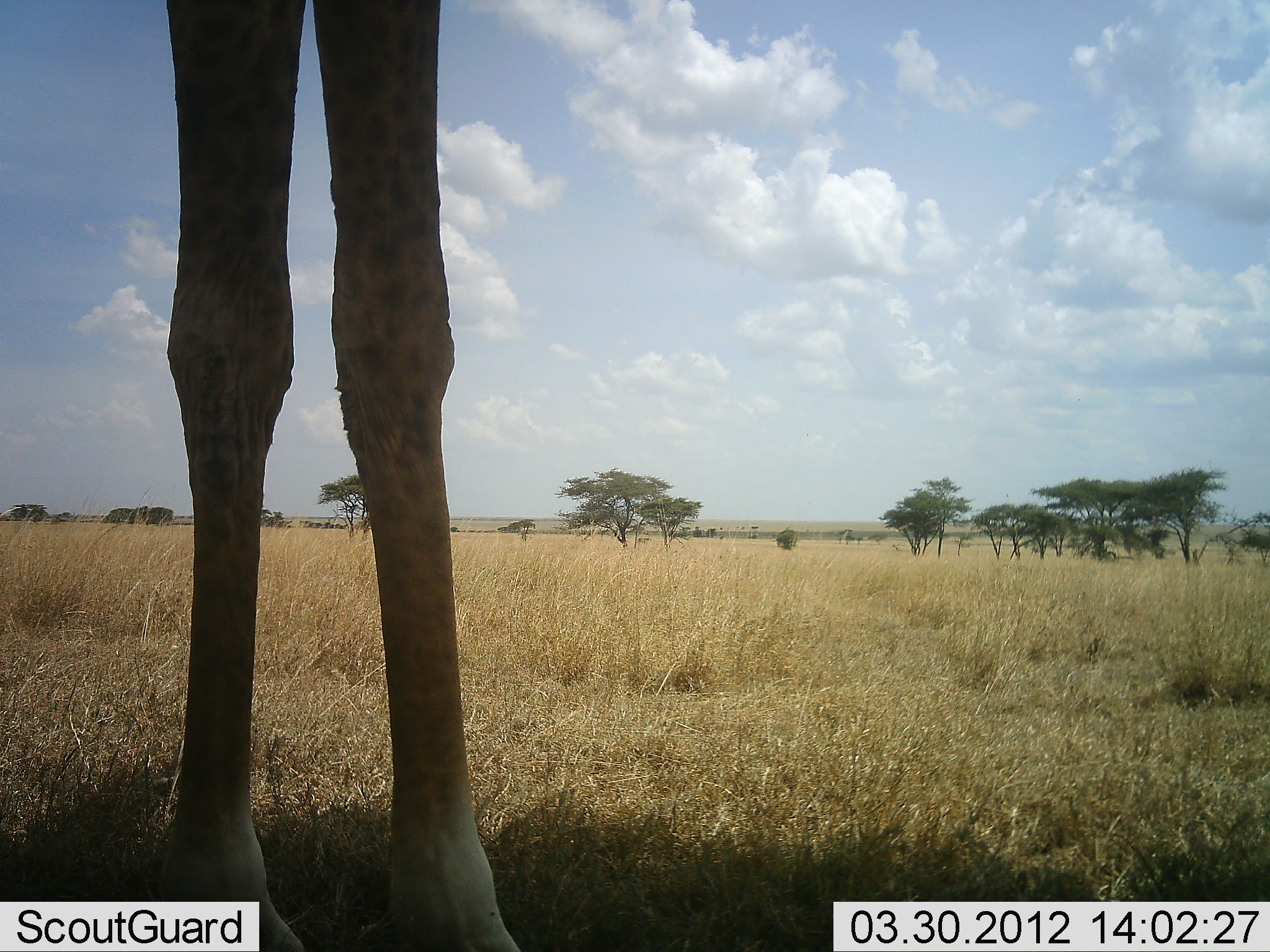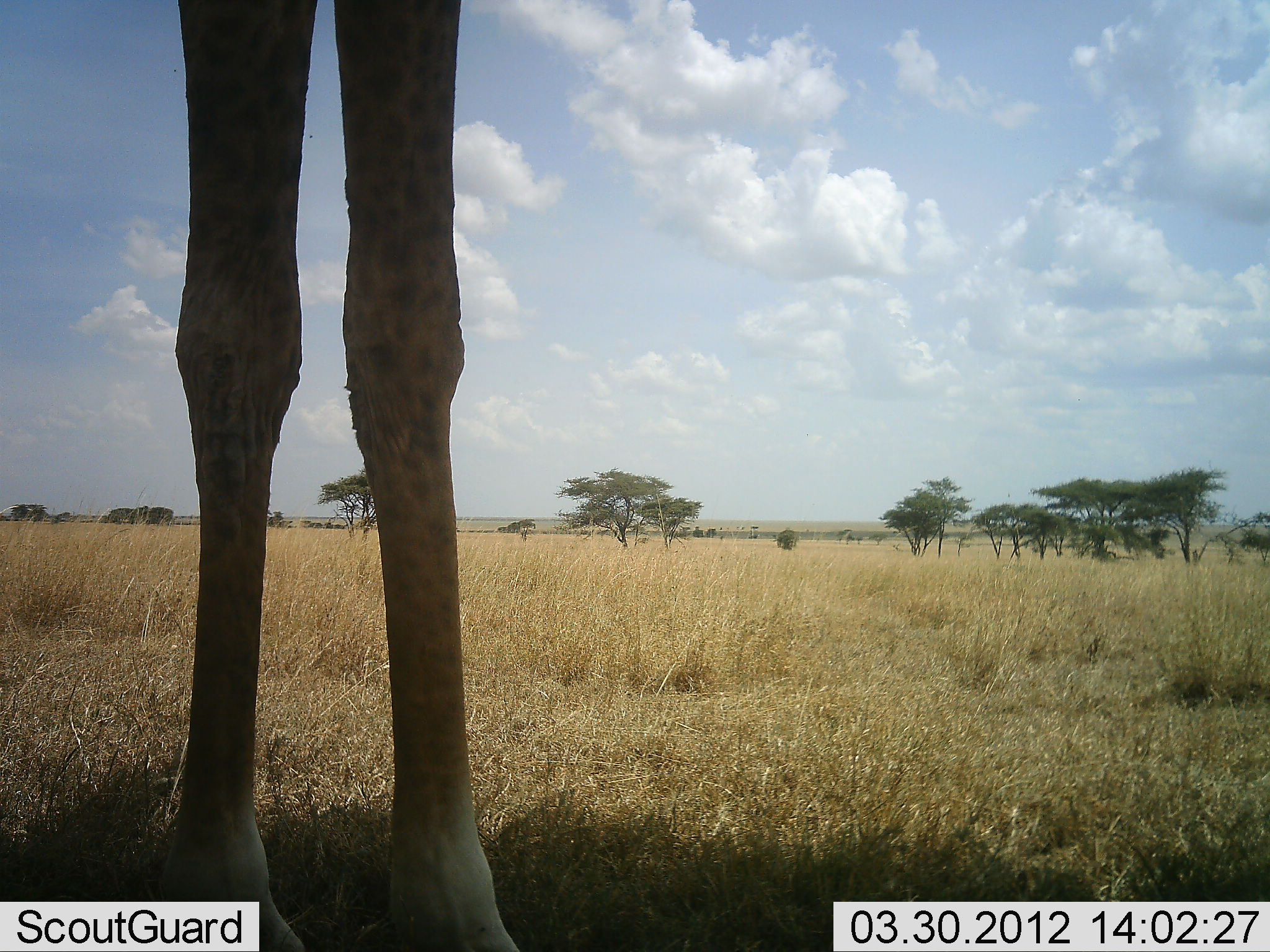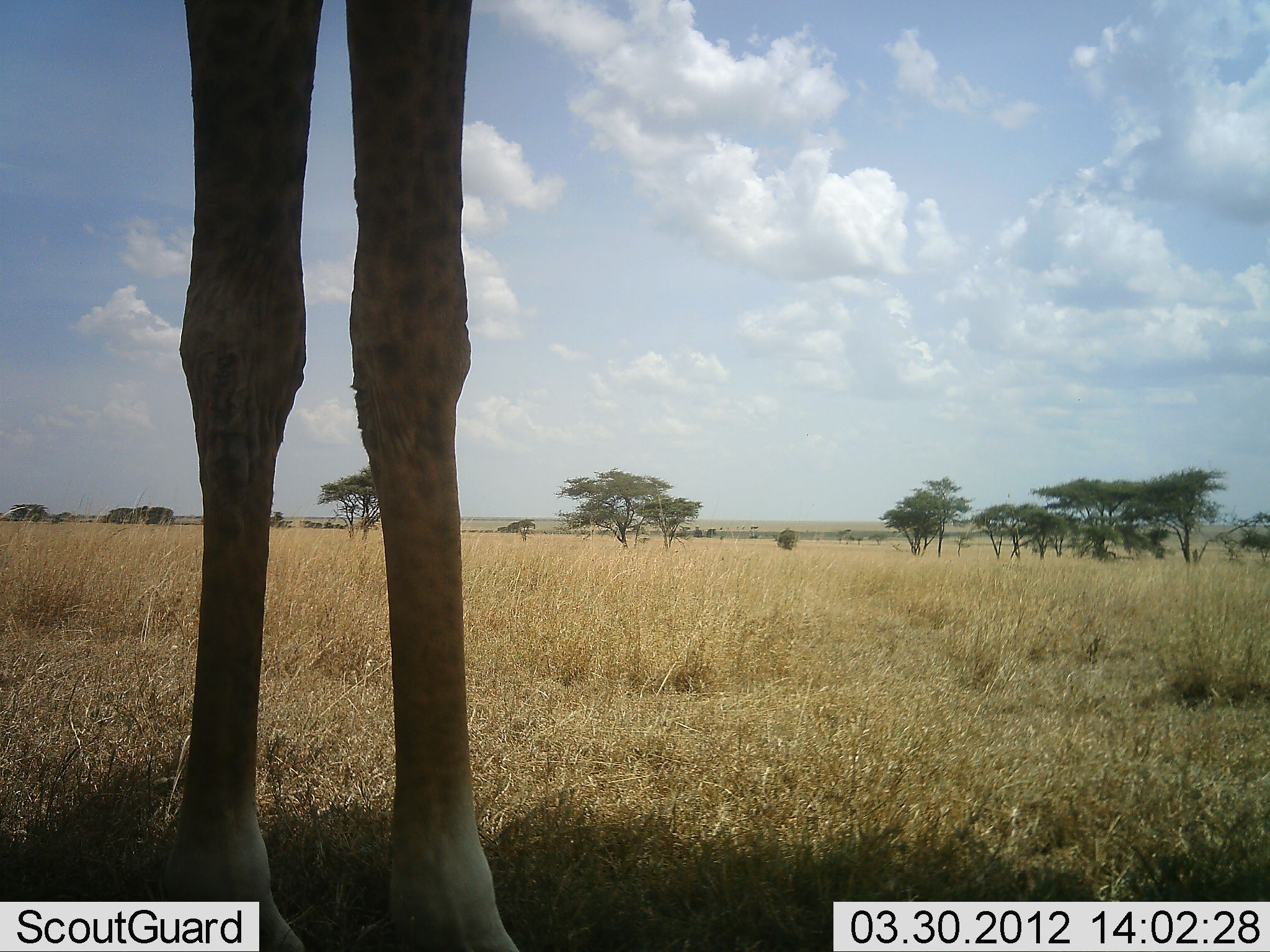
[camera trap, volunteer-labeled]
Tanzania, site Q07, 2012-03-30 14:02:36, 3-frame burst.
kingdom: Animalia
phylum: Chordata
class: Mammalia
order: Artiodactyla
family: Giraffidae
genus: Giraffa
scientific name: Giraffa camelopardalis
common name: giraffe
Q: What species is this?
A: Giraffe (Giraffa camelopardalis).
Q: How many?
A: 1.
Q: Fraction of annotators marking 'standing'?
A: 97%.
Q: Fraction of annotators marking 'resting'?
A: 0%.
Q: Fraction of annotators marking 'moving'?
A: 0%.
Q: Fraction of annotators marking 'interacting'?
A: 0%.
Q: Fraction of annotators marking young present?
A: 0%.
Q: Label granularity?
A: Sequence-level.